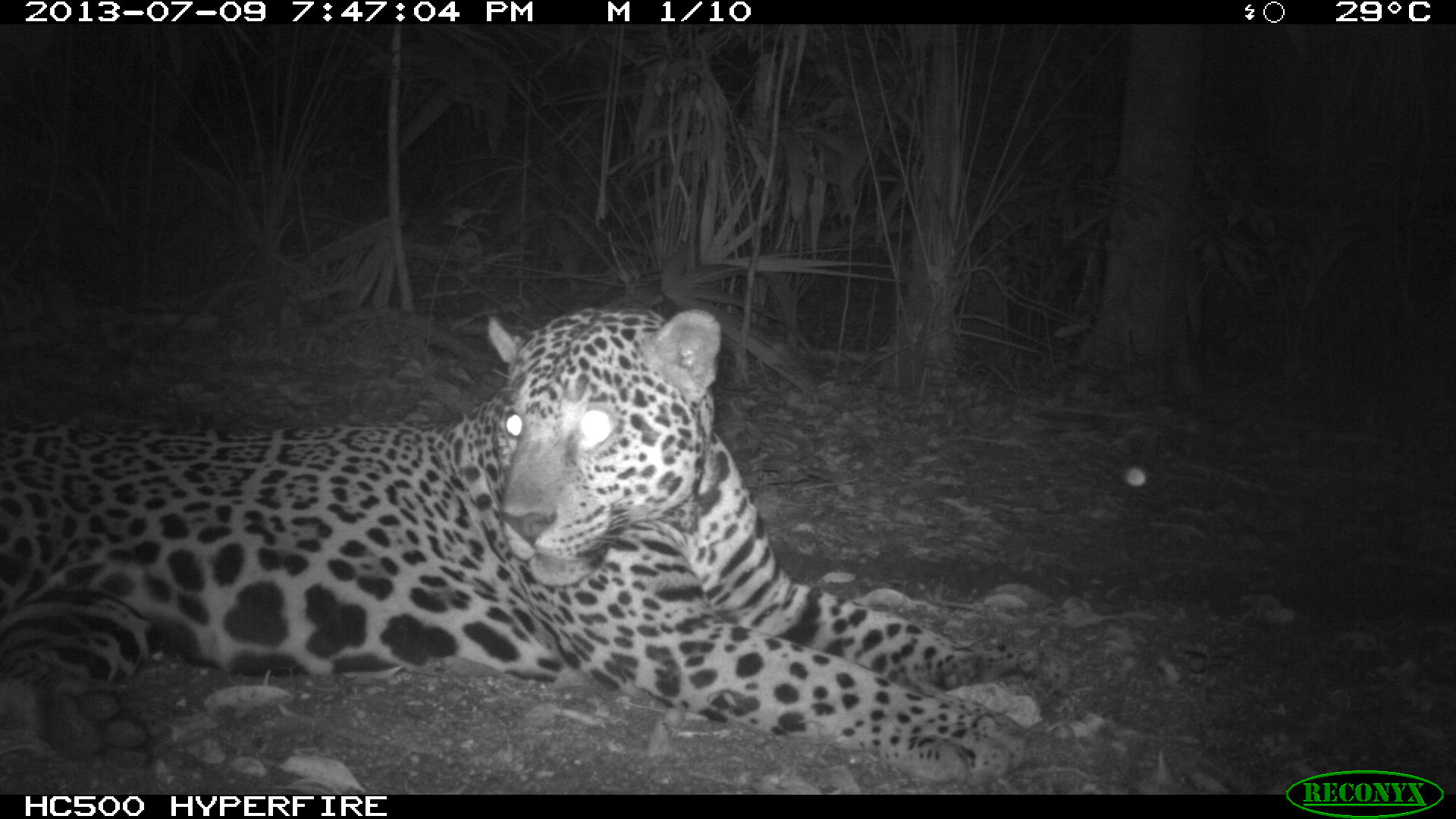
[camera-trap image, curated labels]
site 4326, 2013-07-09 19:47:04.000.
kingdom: Animalia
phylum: Chordata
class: Mammalia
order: Carnivora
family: Felidae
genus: Panthera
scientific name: Panthera onca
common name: jaguar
Panthera onca (jaguar), count 1, sex male.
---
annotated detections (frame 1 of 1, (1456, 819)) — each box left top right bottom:
panthera onca: 0 303 1073 789